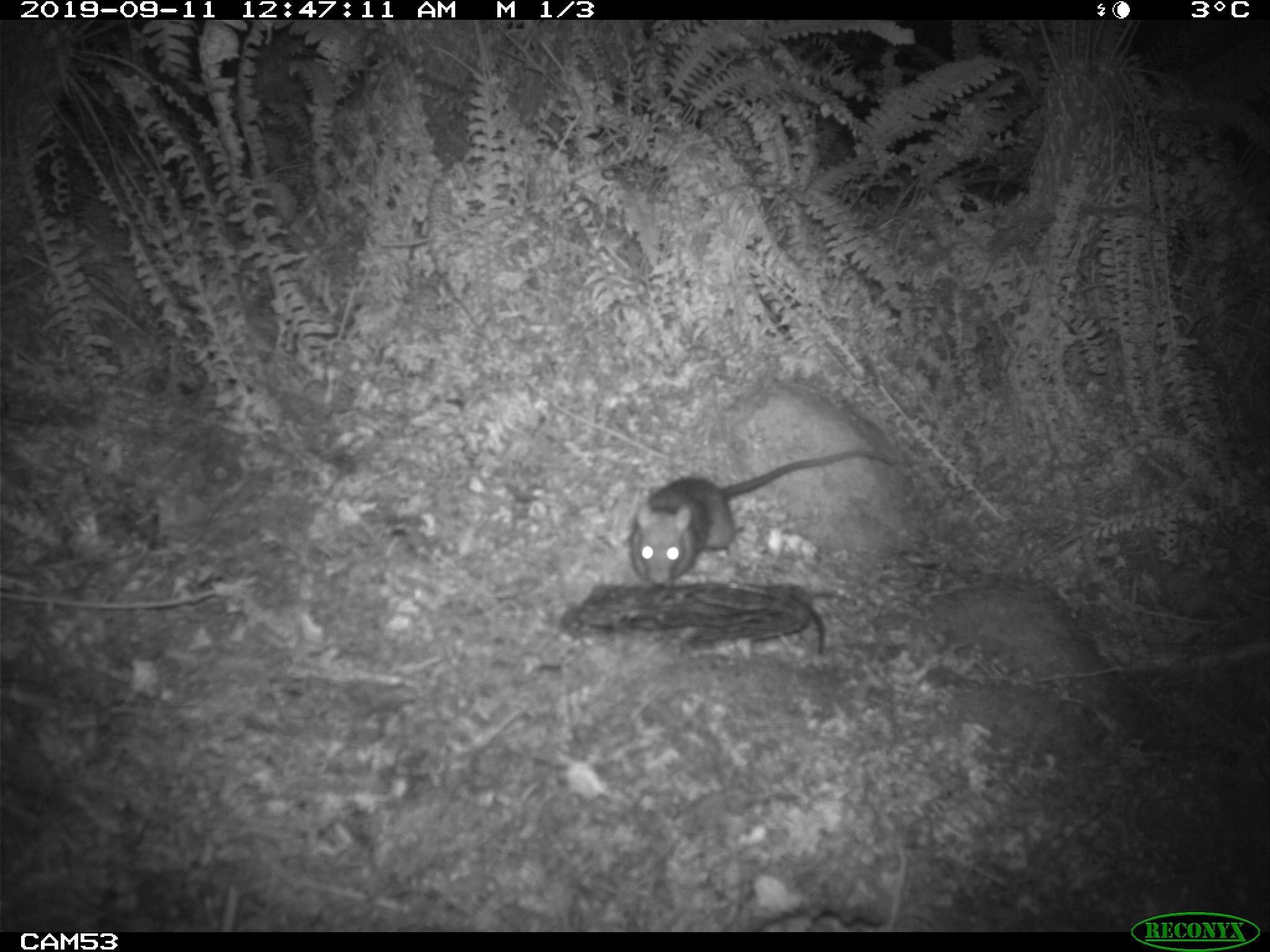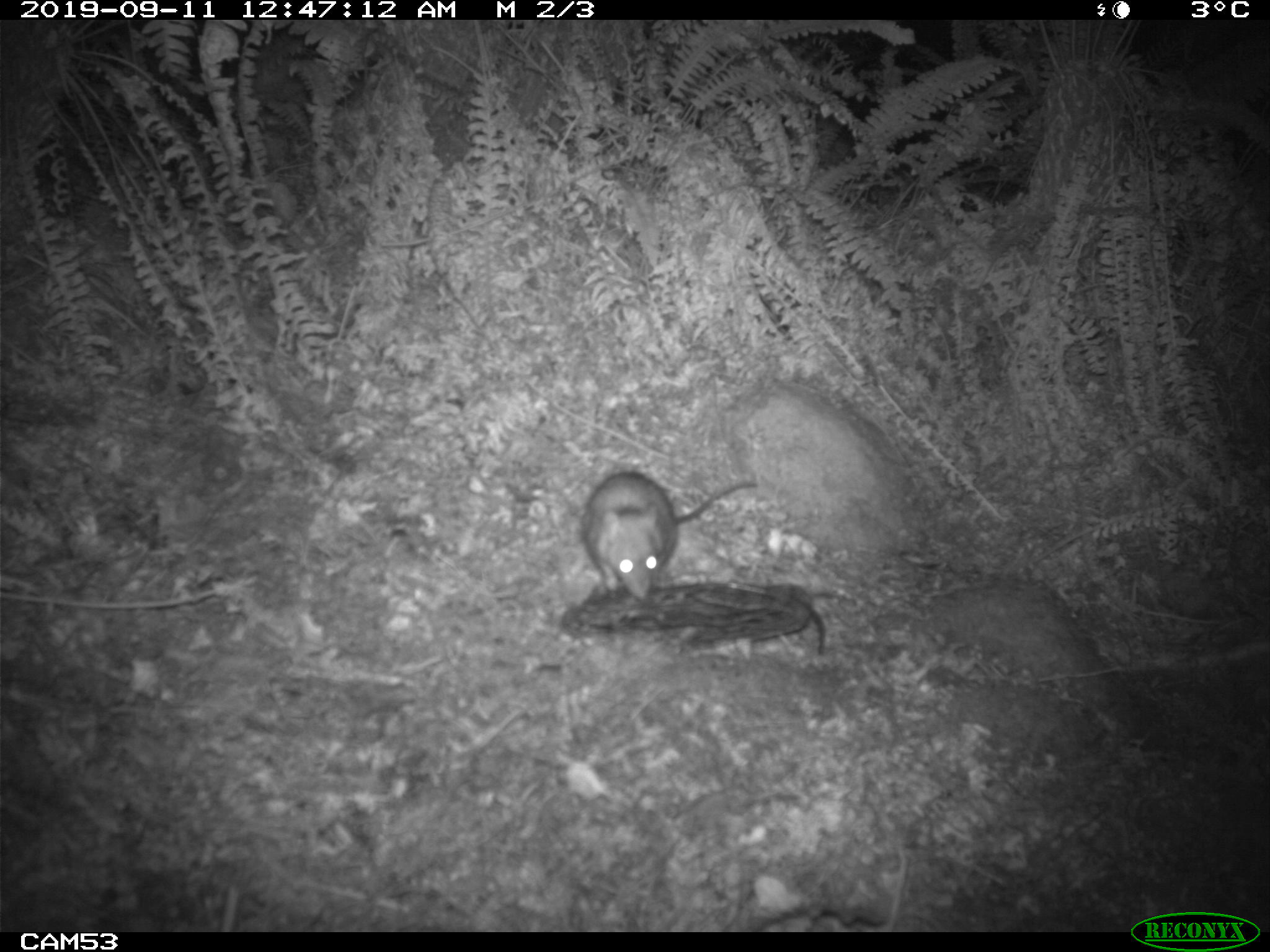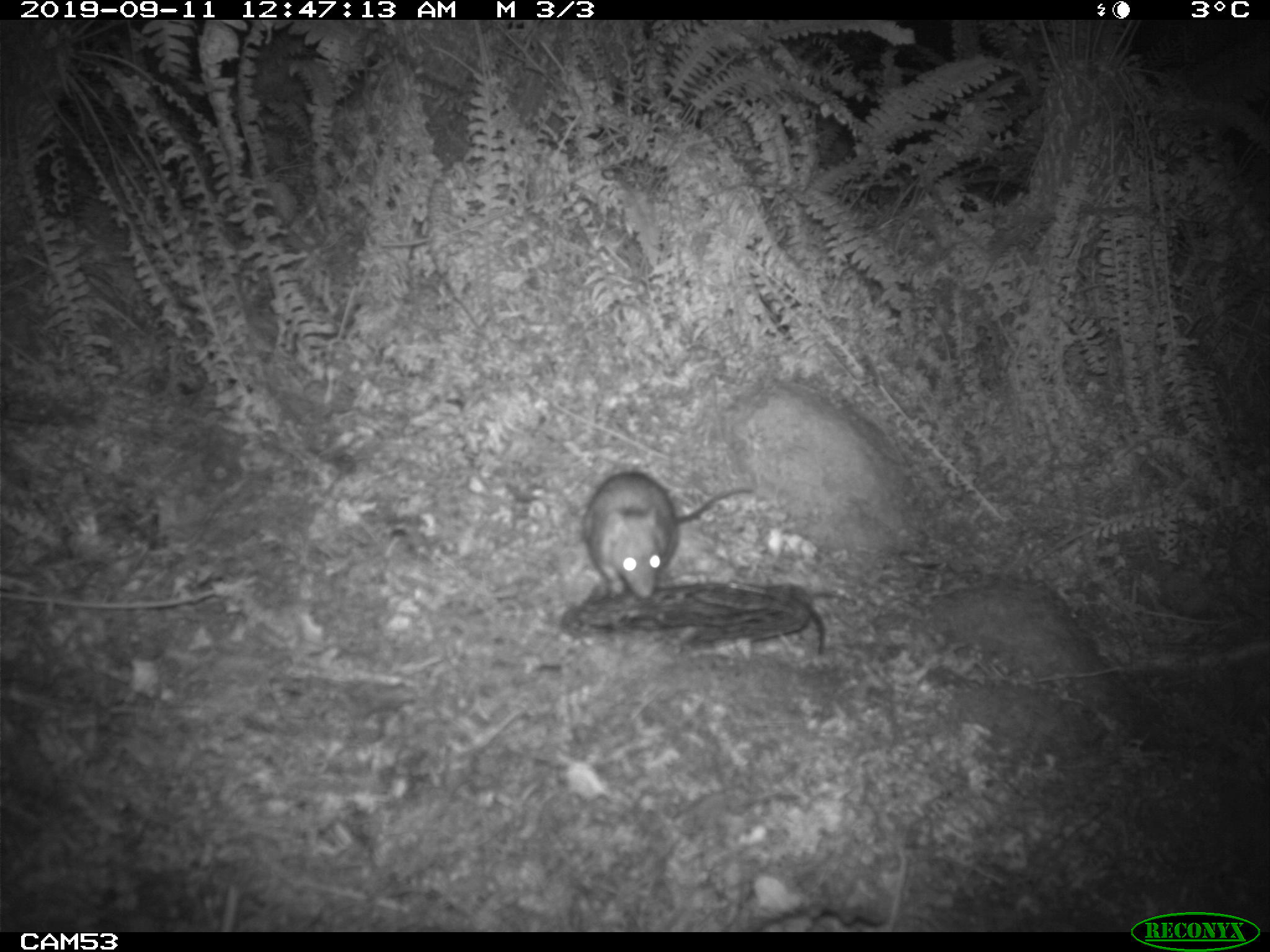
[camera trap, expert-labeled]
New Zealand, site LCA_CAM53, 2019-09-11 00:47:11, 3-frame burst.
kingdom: Animalia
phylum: Chordata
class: Mammalia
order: Rodentia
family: Muridae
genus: Rattus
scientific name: Rattus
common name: rat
Rat (Rattus).